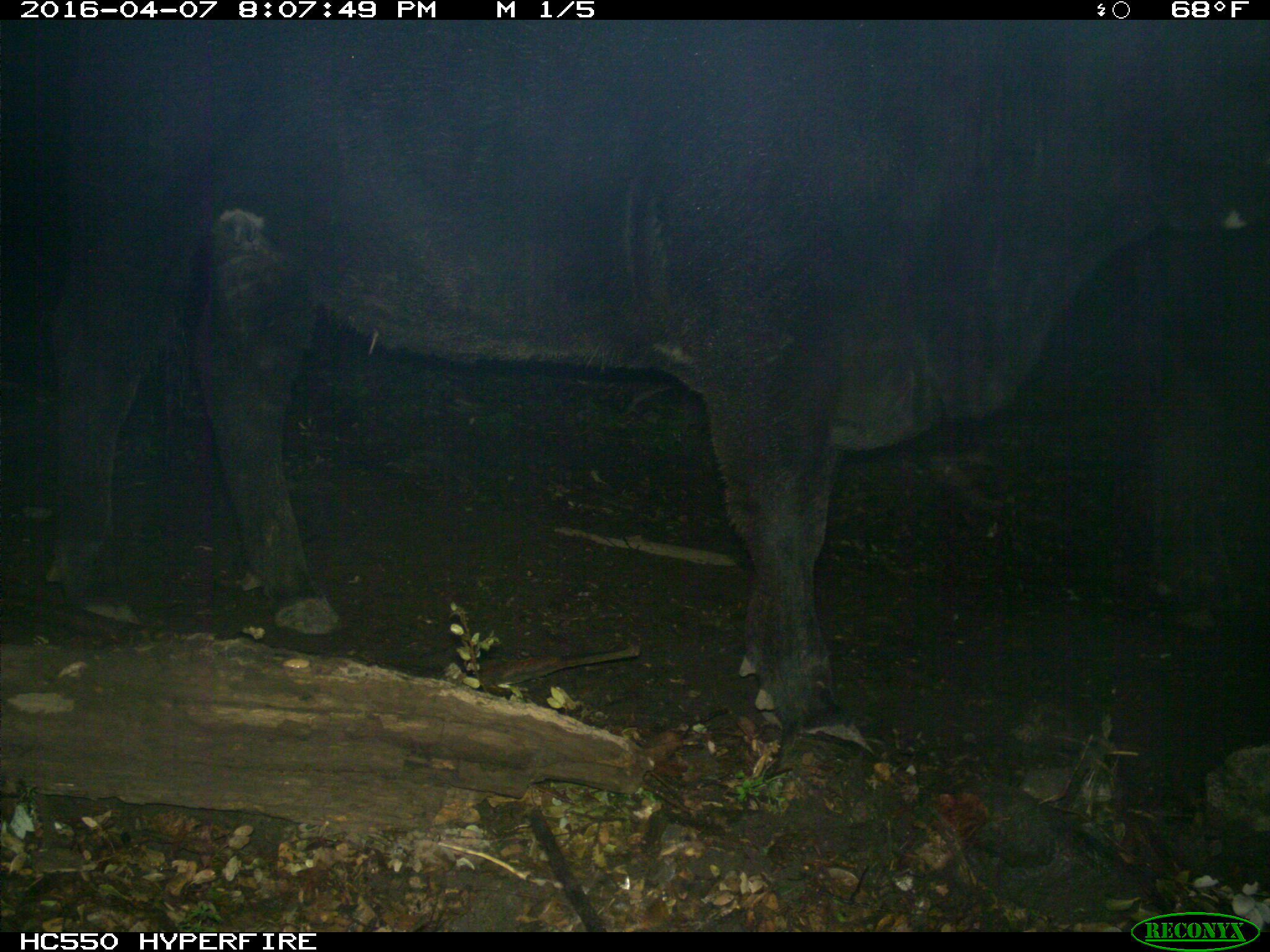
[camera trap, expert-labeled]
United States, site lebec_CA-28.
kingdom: Animalia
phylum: Chordata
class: Mammalia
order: Artiodactyla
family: Bovidae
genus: Bos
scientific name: Bos taurus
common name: domestic cow